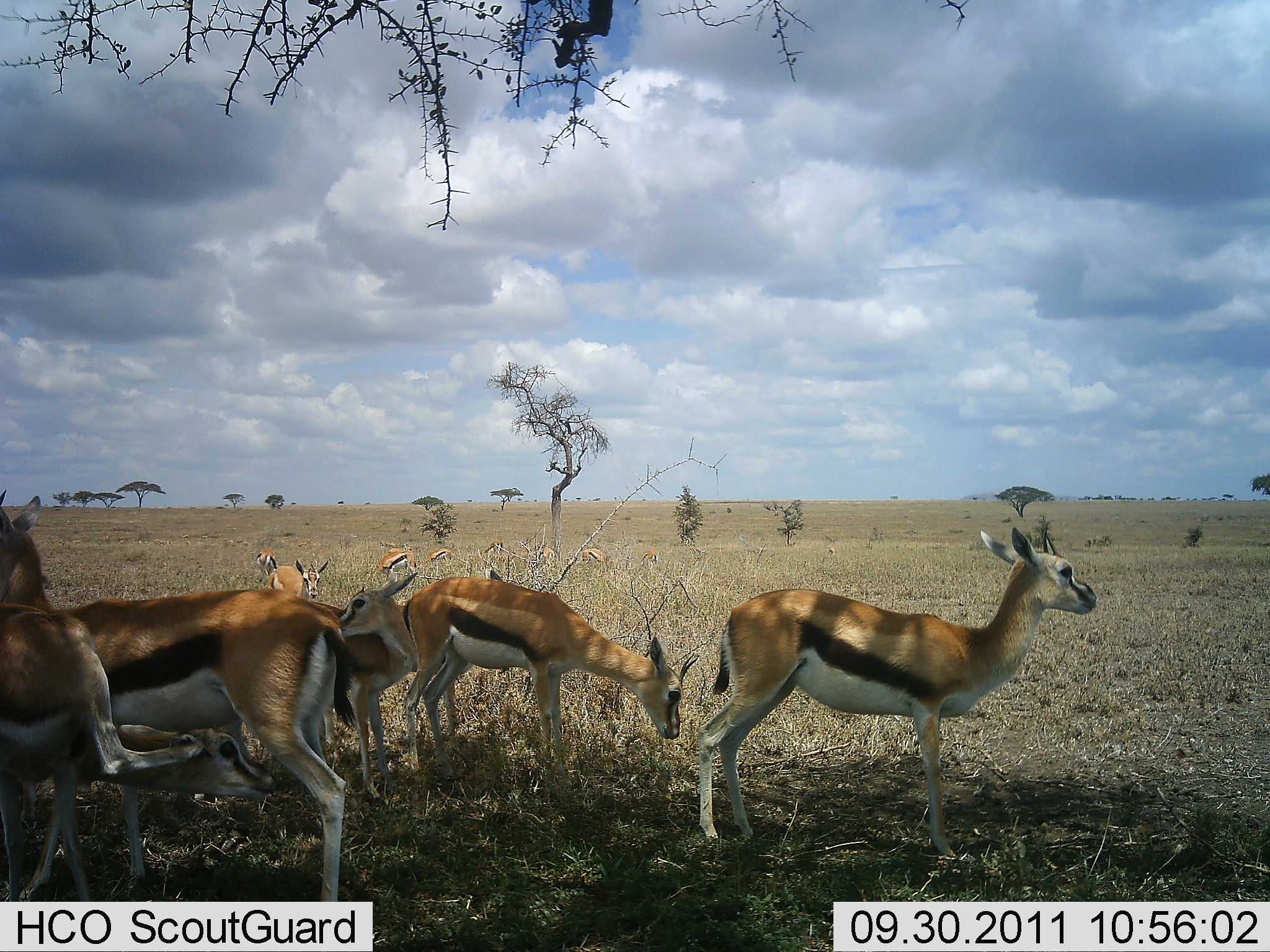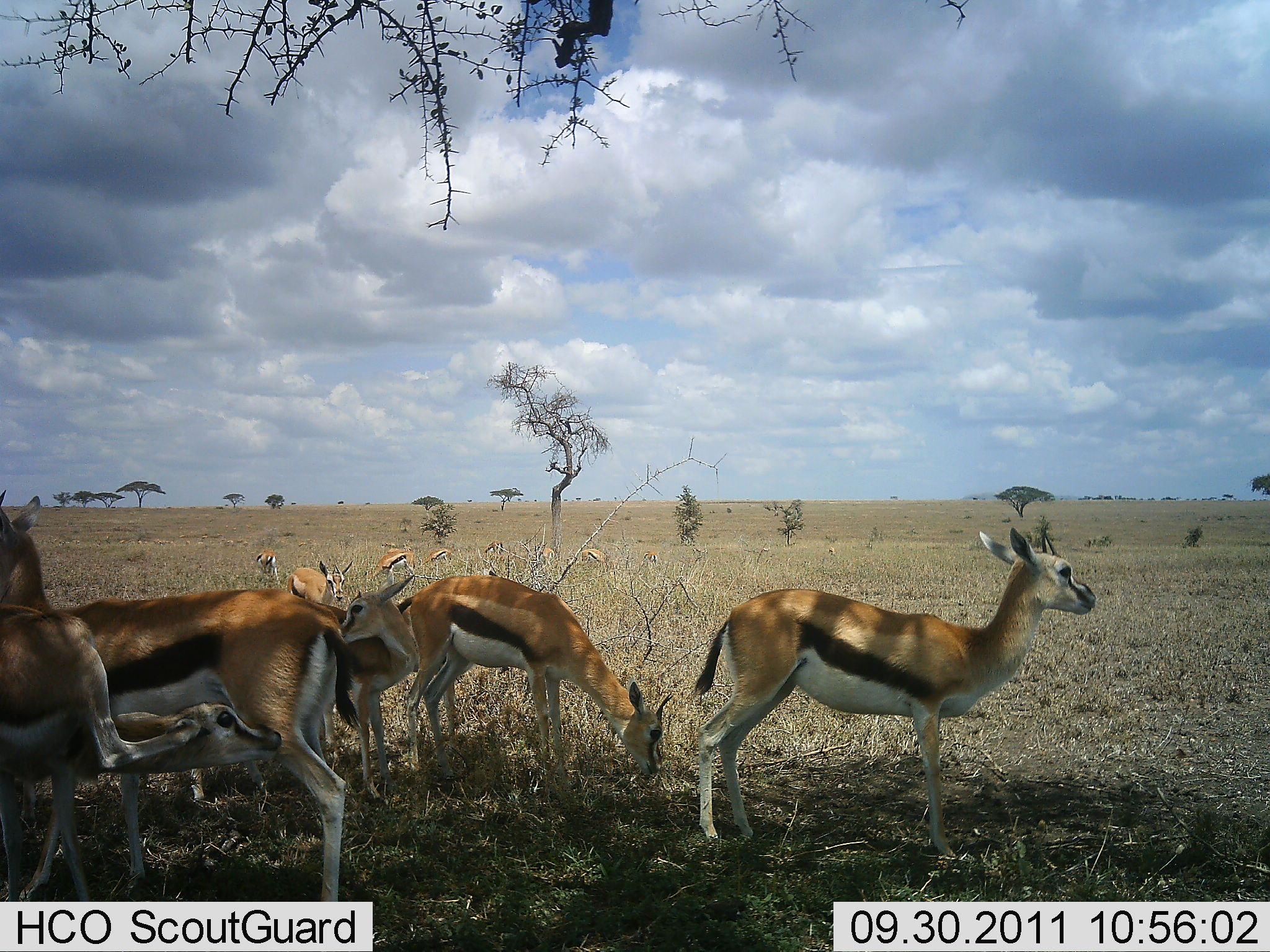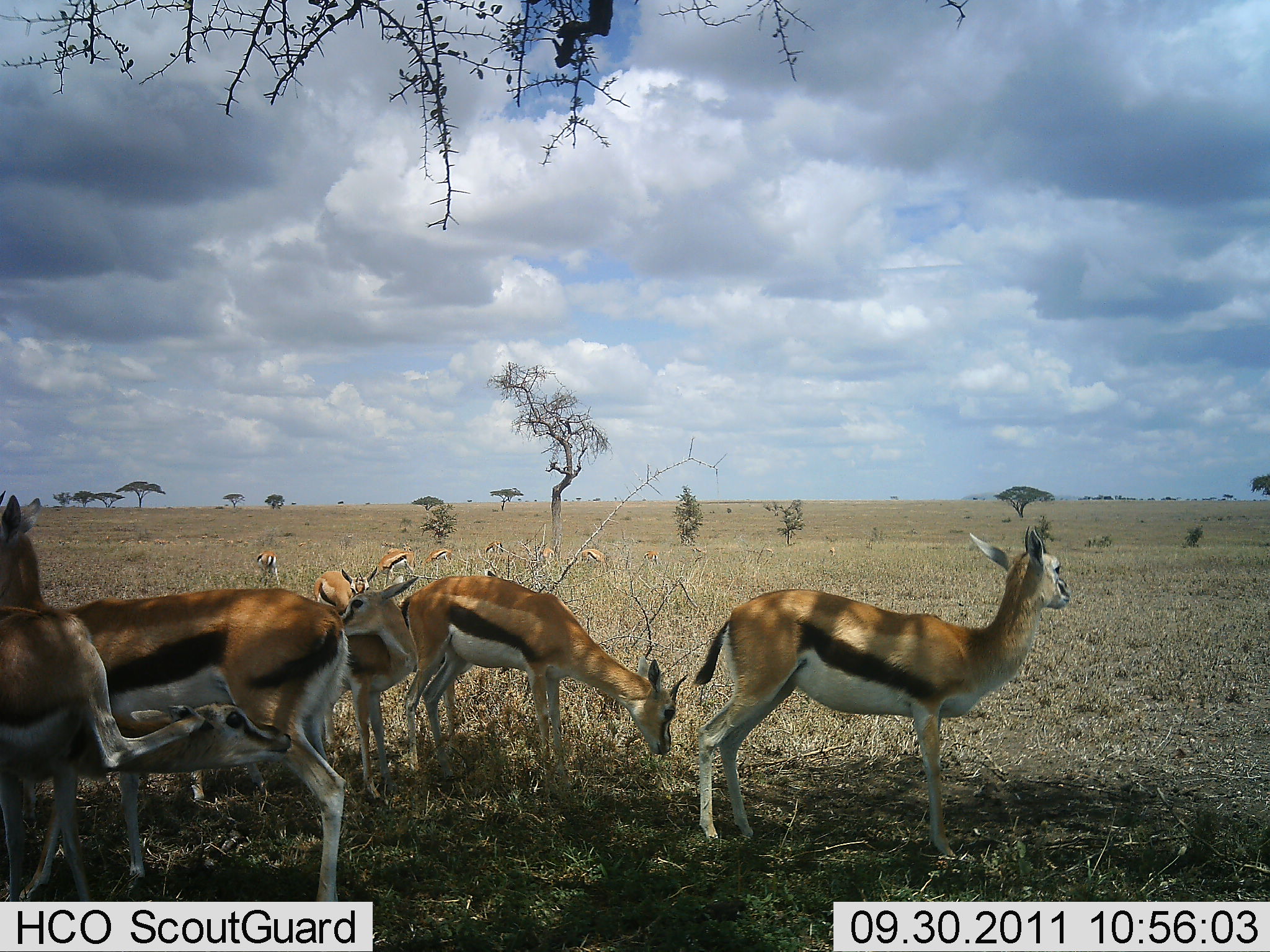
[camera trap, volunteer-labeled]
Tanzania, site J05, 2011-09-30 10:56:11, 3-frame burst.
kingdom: Animalia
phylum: Chordata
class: Mammalia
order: Artiodactyla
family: Bovidae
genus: Eudorcas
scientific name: Eudorcas thomsonii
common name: thomson's gazelle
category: gazellethomsons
Gazellethomsons (thomson's gazelle) (Eudorcas thomsonii), count 11-50. Behavior (volunteer vote fractions): standing 64%, resting 9%, moving 27%, interacting 45%. Young present (vote fraction): 18%. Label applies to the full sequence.